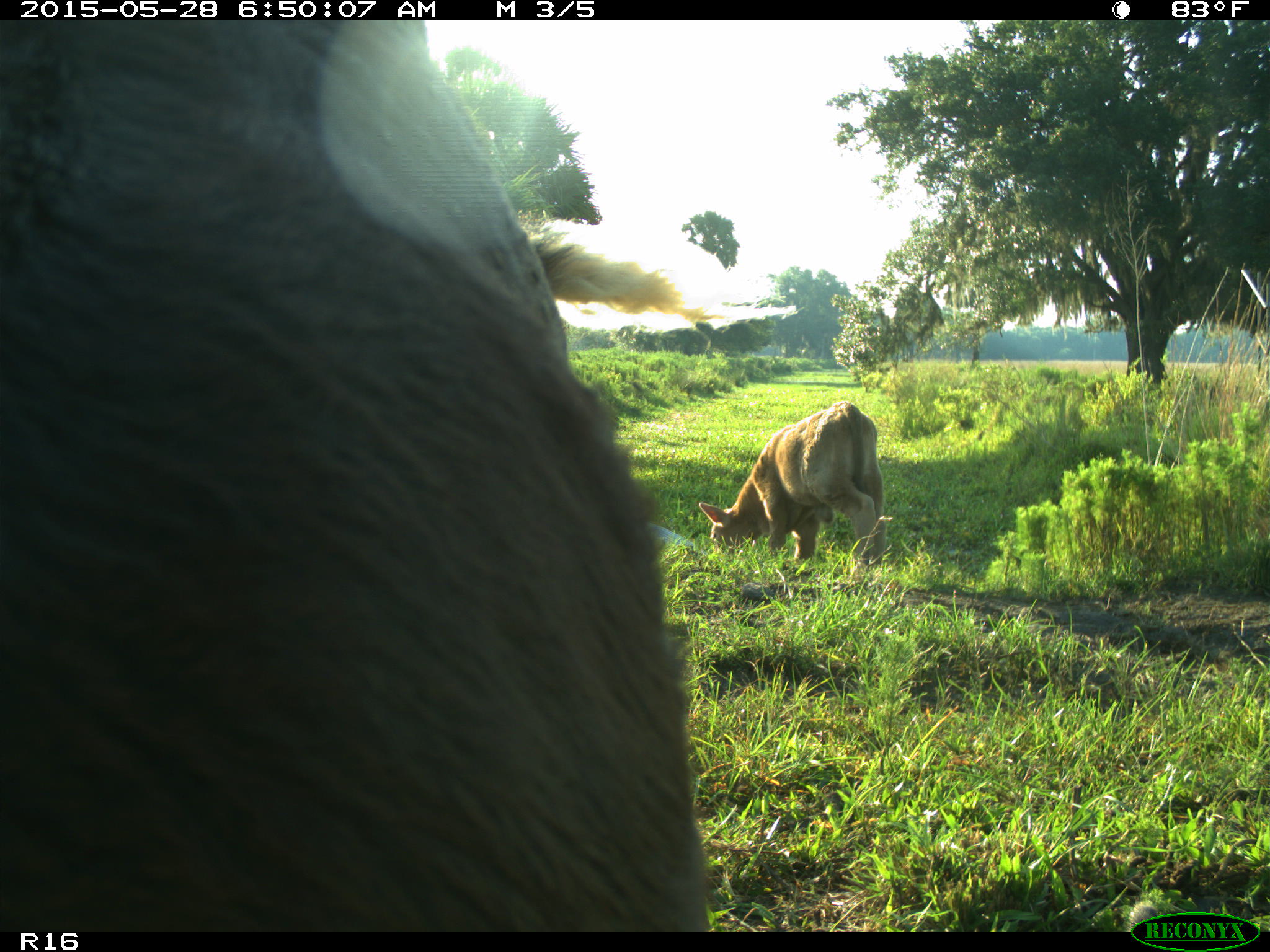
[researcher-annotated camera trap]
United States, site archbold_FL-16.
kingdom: Animalia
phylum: Chordata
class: Mammalia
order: Artiodactyla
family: Bovidae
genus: Bos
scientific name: Bos taurus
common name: domestic cow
Bos taurus (domestic cow).